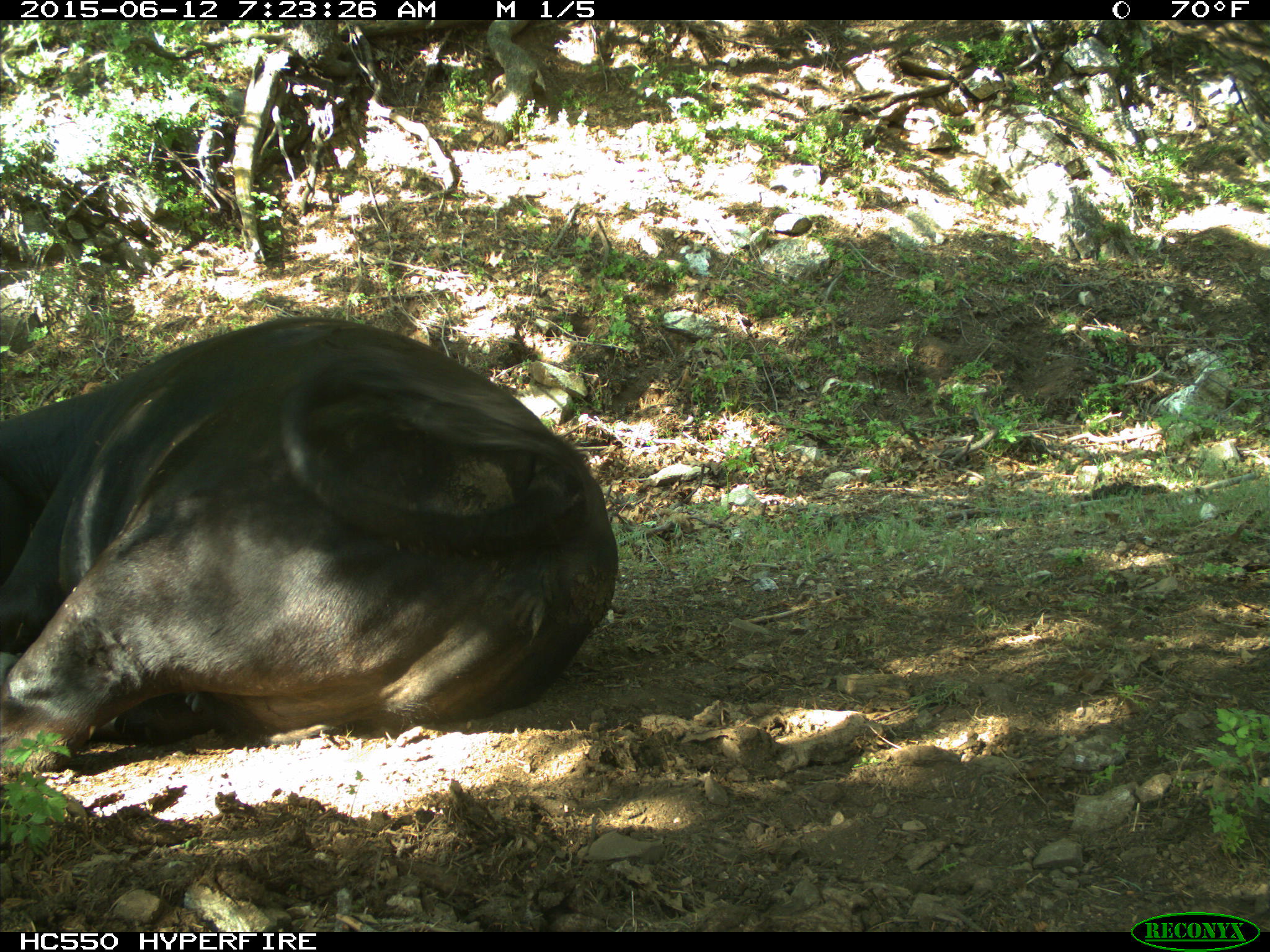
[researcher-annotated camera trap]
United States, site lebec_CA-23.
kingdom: Animalia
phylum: Chordata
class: Mammalia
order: Artiodactyla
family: Bovidae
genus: Bos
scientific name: Bos taurus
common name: domestic cow